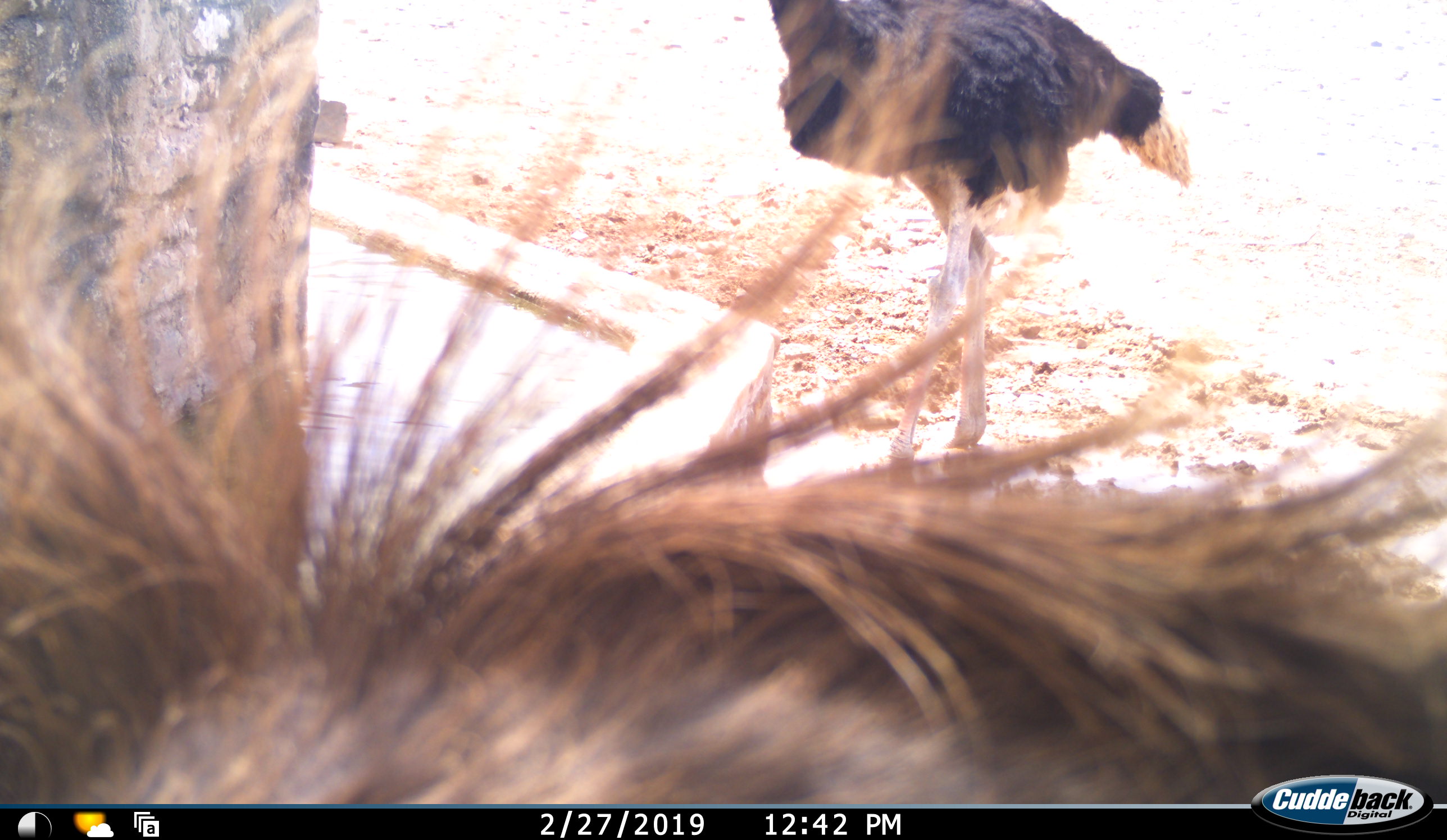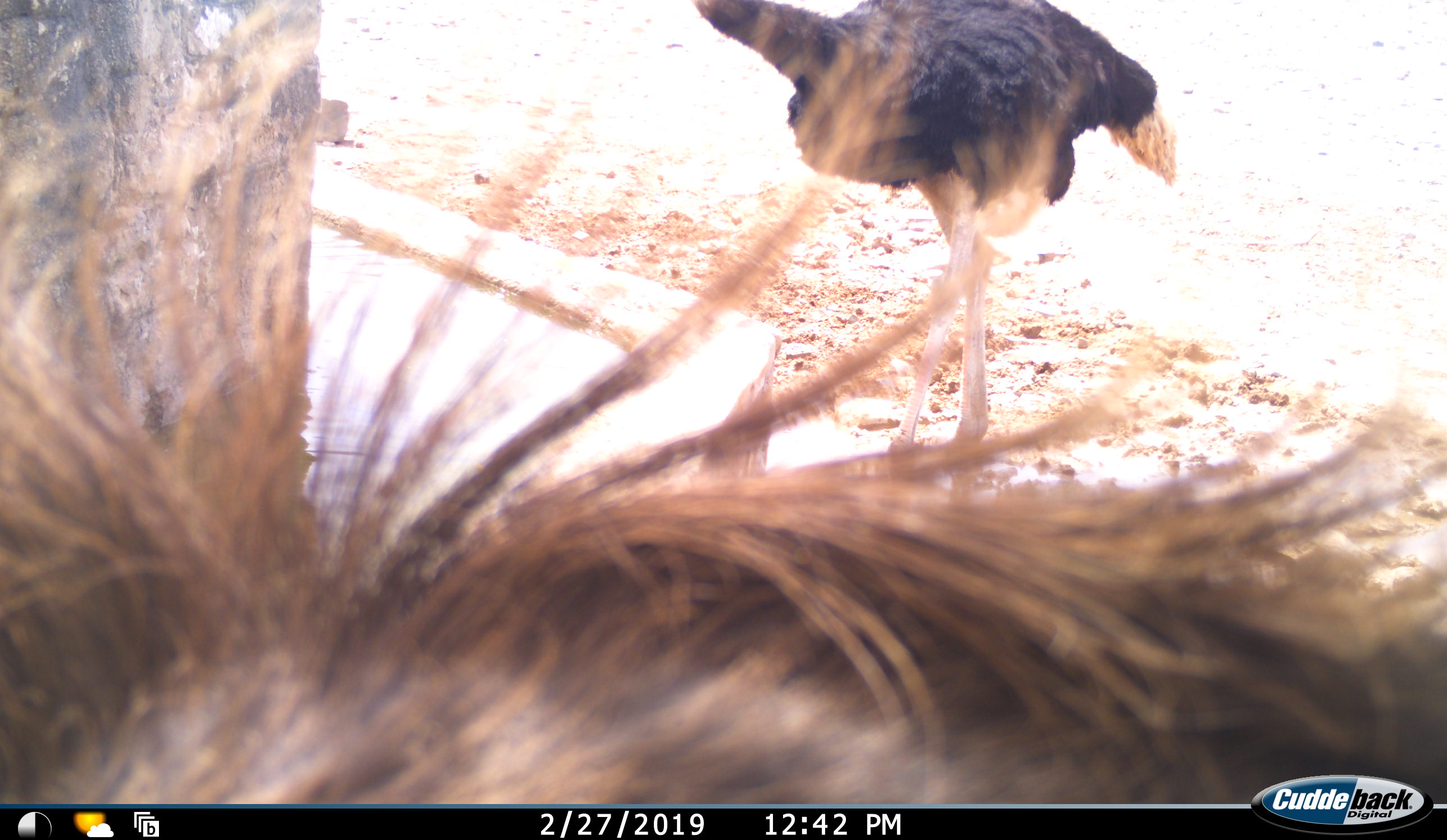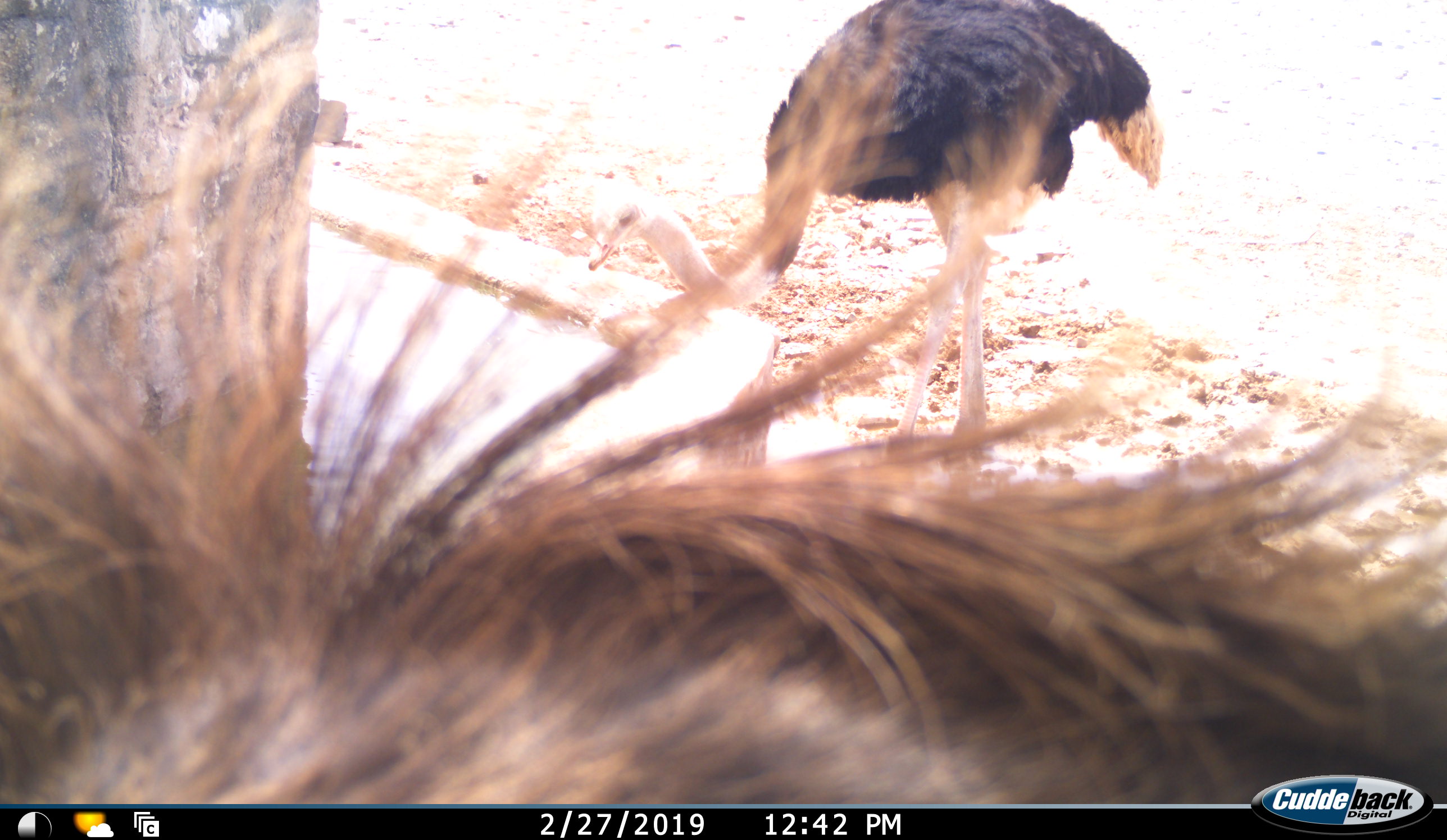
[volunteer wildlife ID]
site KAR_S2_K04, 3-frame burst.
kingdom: Animalia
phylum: Chordata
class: Aves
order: Struthioniformes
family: Struthionidae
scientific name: Struthionidae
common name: ostrich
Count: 1.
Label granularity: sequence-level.